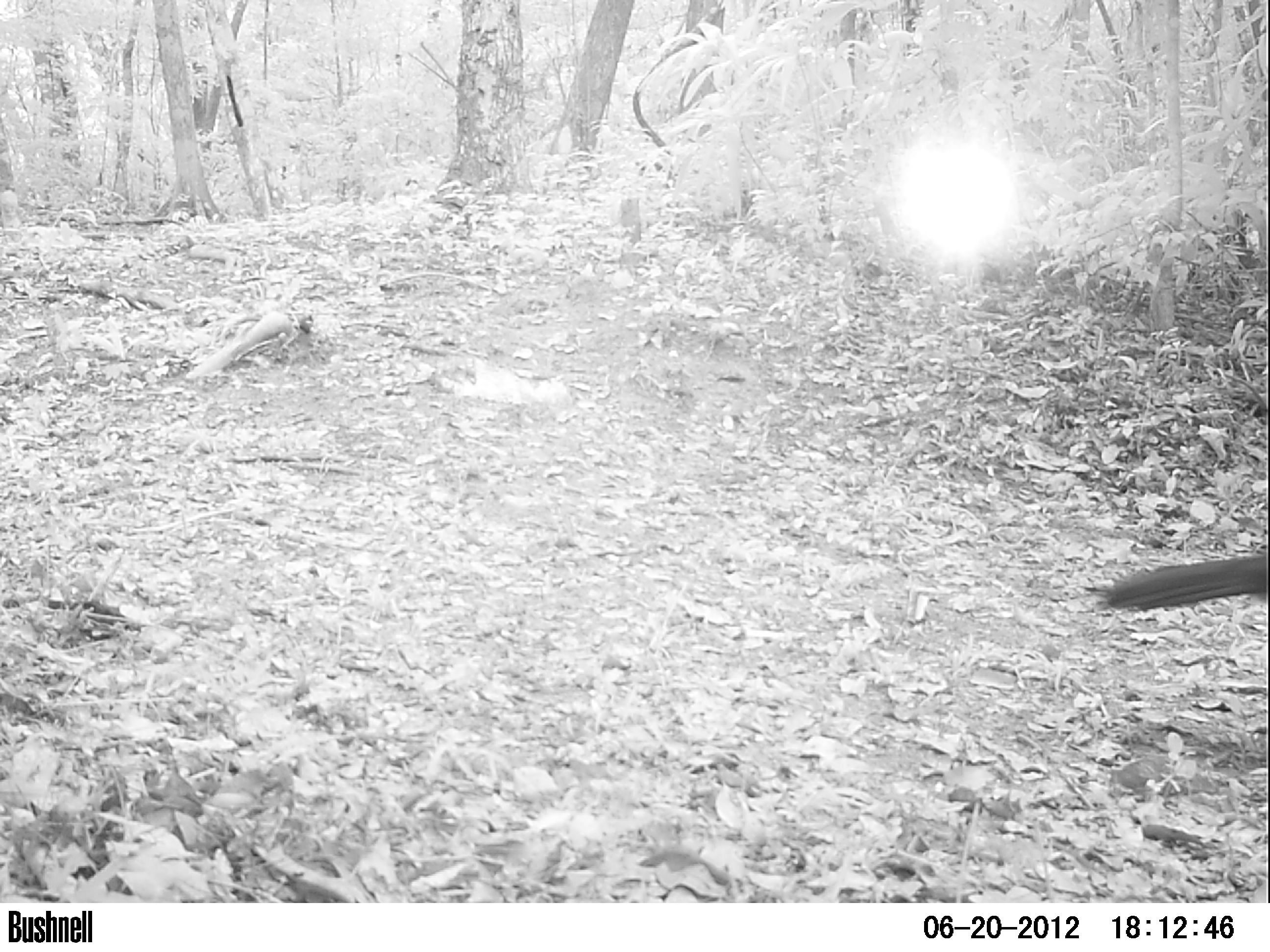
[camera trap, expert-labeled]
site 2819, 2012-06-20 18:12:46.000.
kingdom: Animalia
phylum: Chordata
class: Aves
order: Galliformes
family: Cracidae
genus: Crax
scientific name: Crax rubra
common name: great curassow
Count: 1.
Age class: adult.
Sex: male.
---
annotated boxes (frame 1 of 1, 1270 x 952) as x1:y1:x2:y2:
crax rubra: 1092:552:1270:614